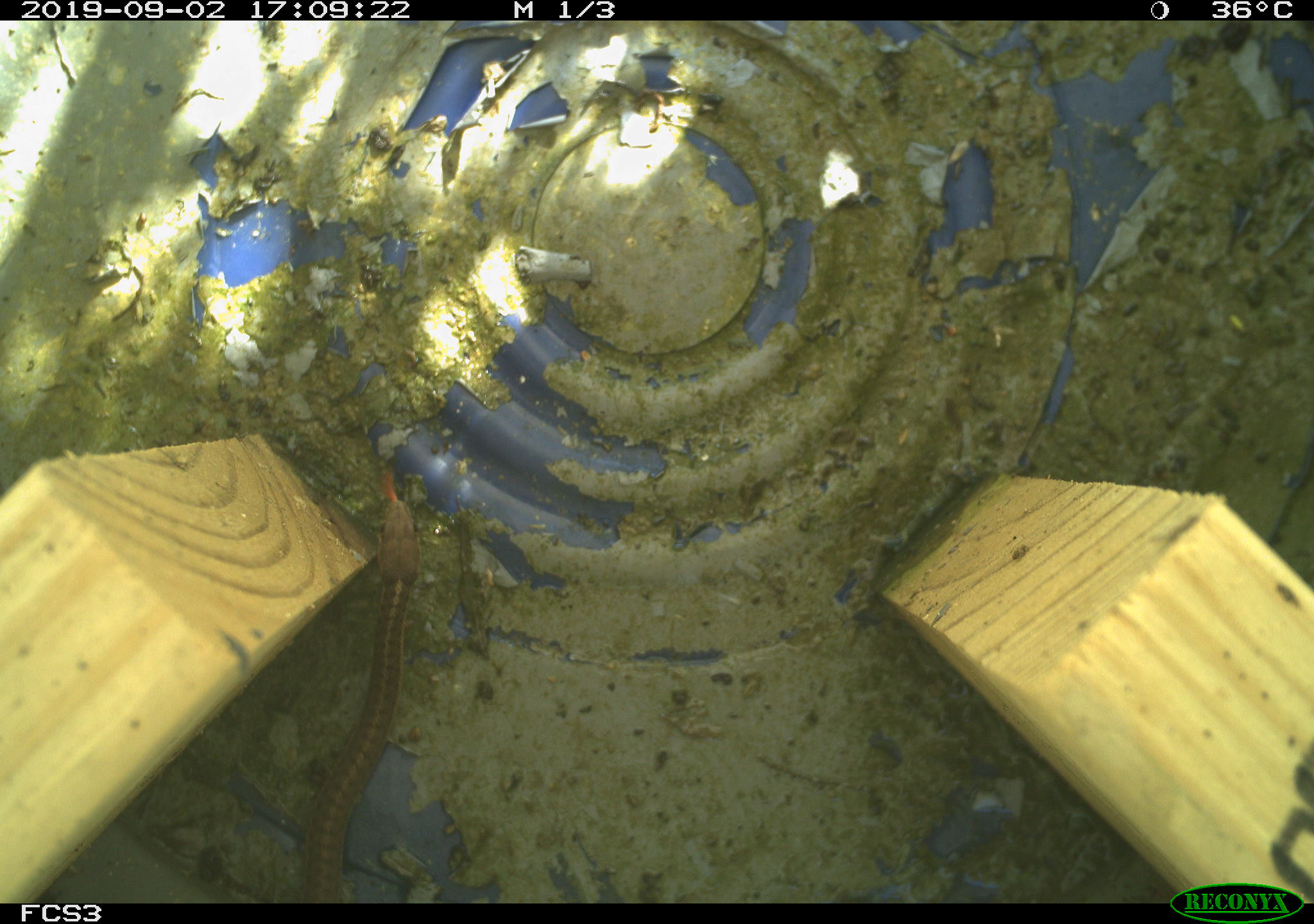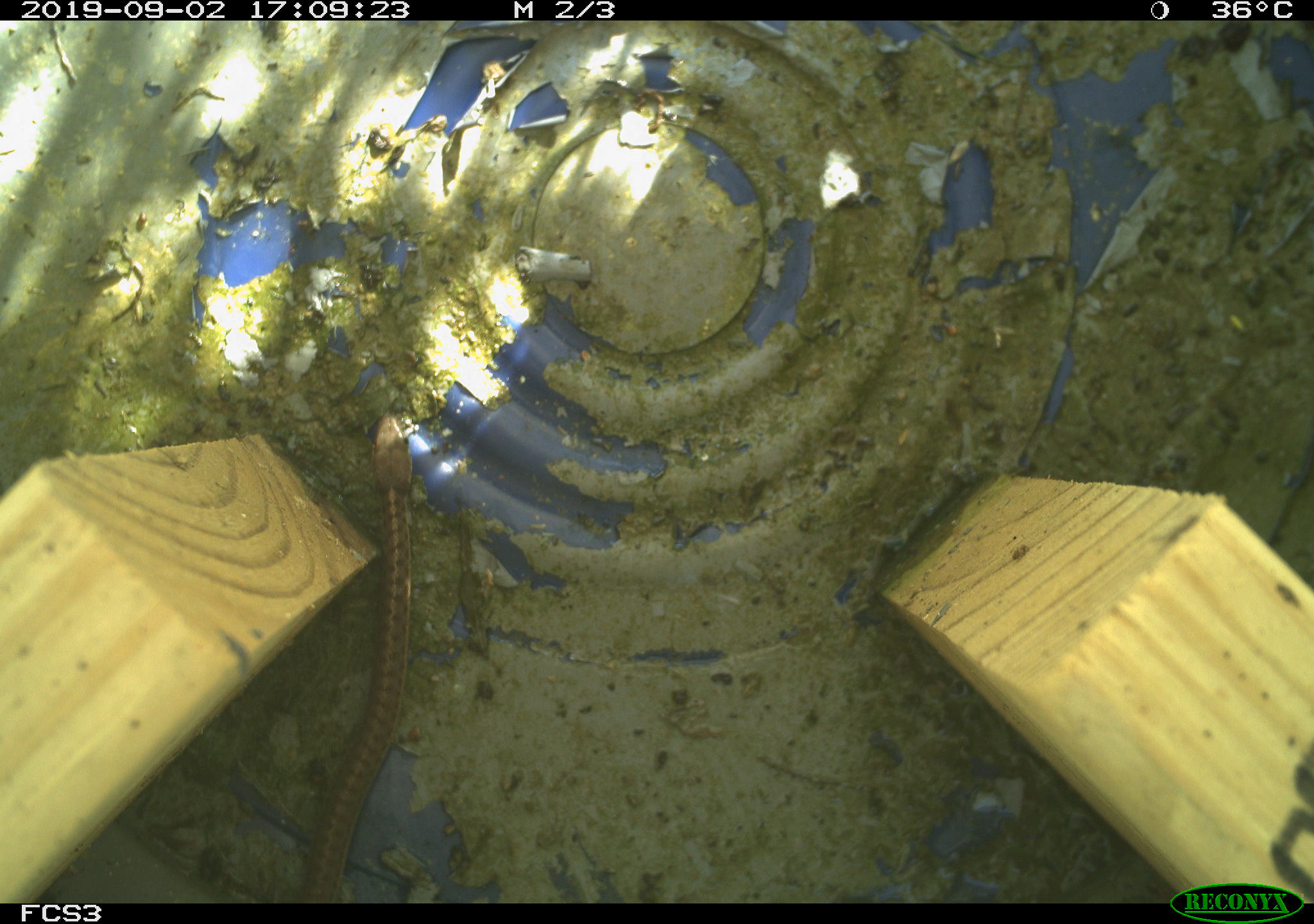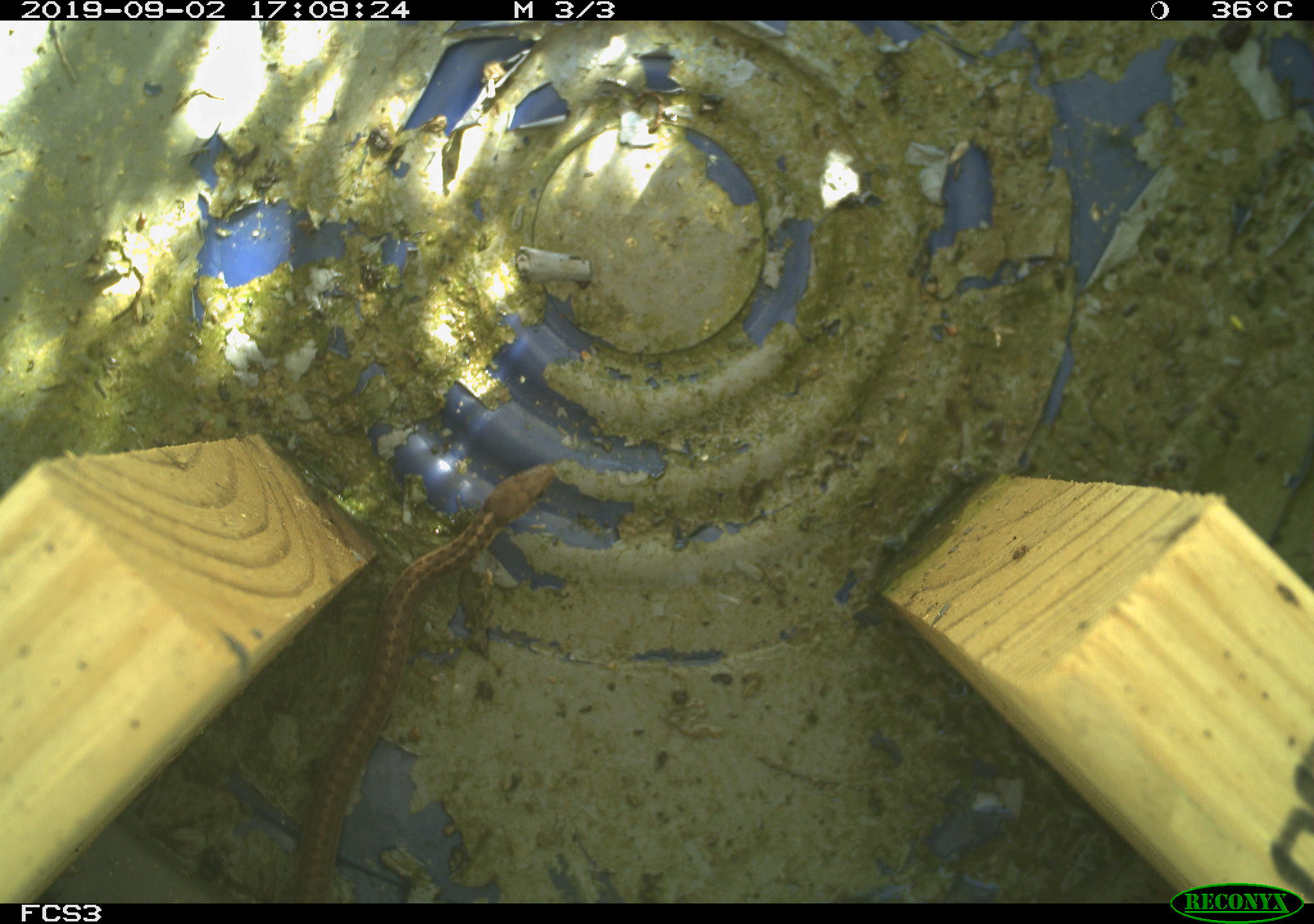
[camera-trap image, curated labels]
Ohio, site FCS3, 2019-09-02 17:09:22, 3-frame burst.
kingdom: Animalia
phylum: Chordata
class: Reptilia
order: Squamata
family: Colubridae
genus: Thamnophis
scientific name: Thamnophis sirtalis sirtalis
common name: eastern gartersnake